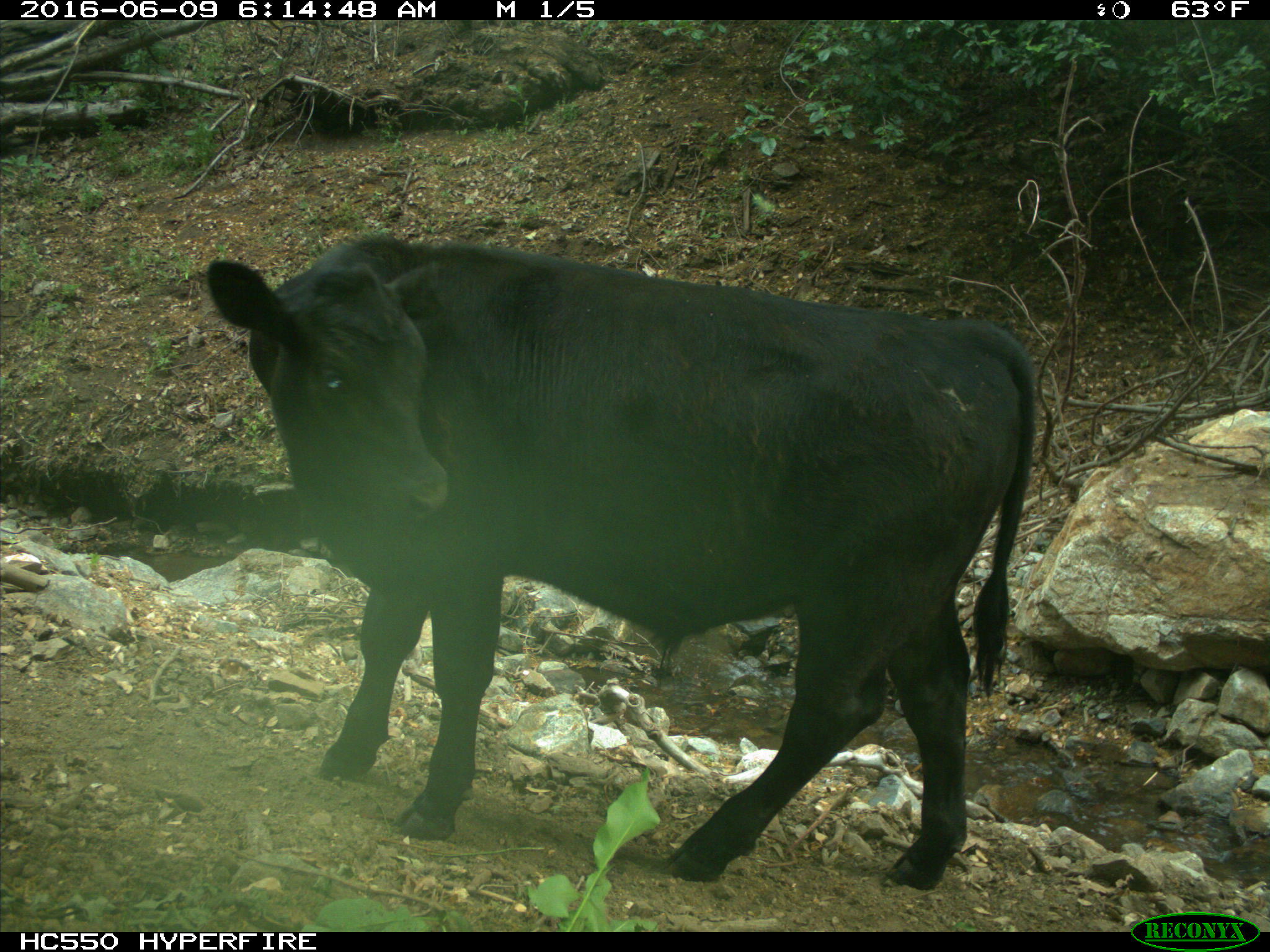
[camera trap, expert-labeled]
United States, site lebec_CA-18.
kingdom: Animalia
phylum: Chordata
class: Mammalia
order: Artiodactyla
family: Bovidae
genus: Bos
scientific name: Bos taurus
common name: domestic cow